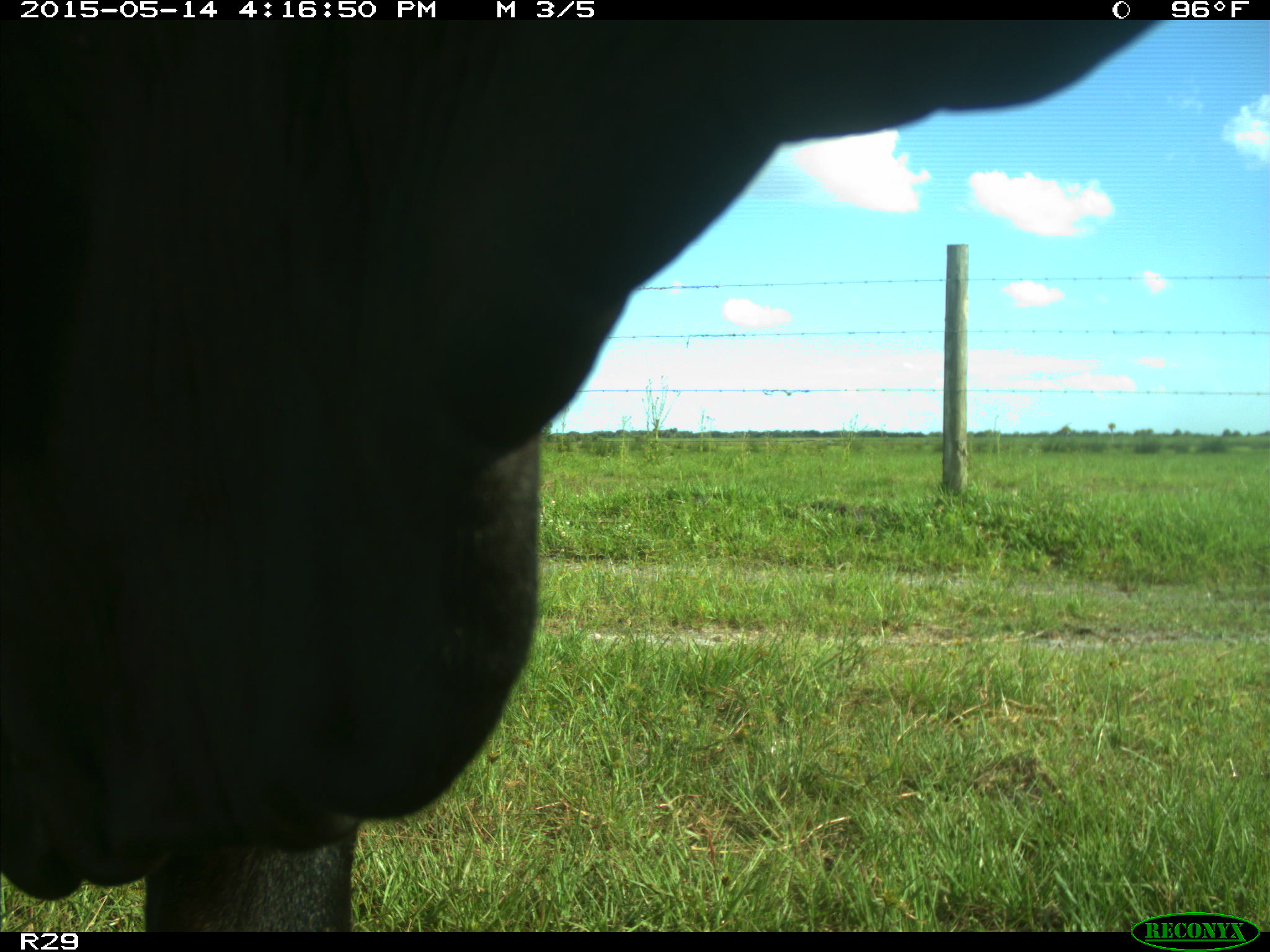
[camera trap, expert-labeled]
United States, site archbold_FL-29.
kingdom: Animalia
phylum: Chordata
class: Mammalia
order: Artiodactyla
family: Bovidae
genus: Bos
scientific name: Bos taurus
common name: domestic cow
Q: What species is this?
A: Bos taurus (domestic cow).